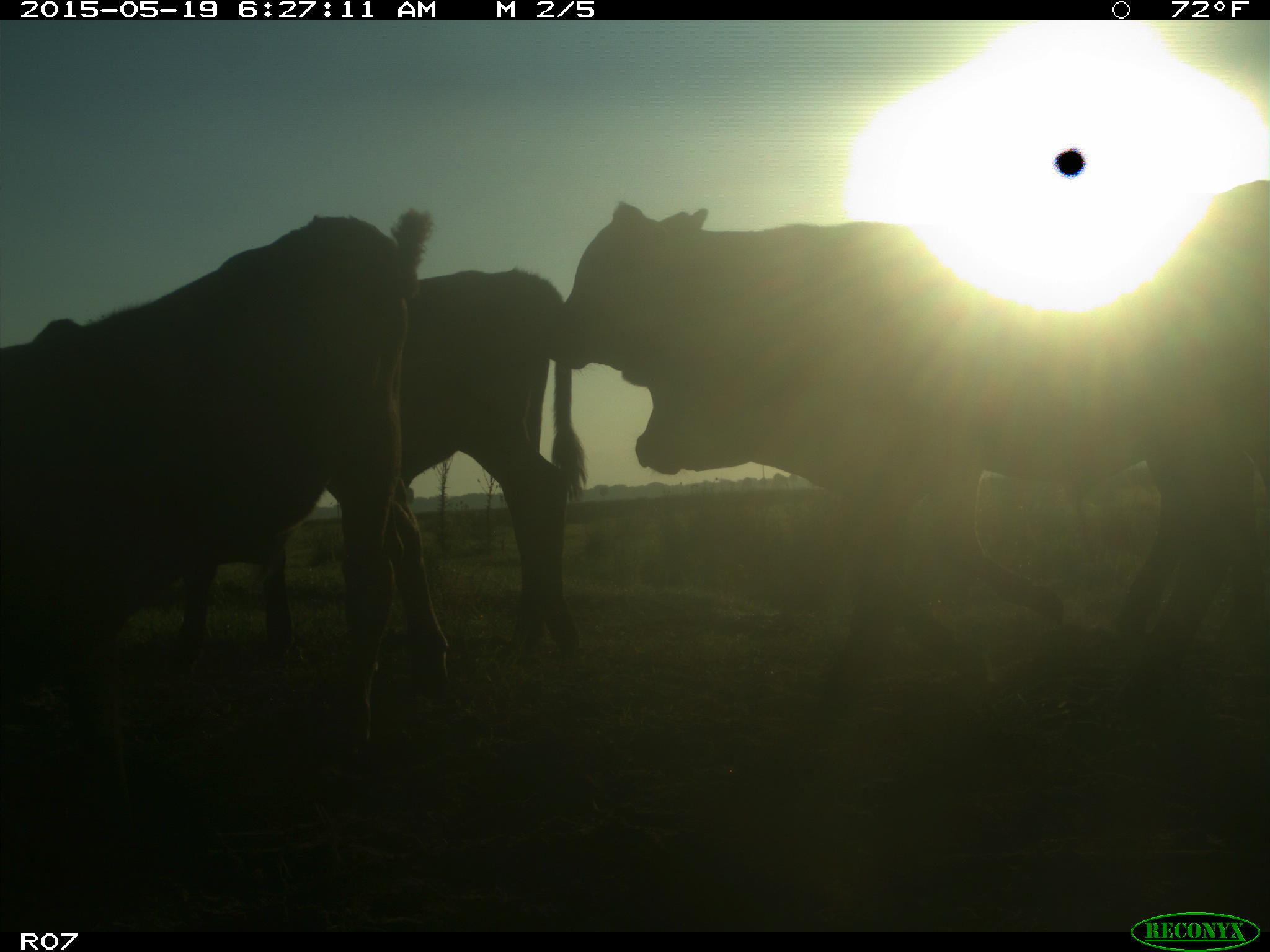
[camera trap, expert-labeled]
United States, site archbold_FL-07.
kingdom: Animalia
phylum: Chordata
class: Mammalia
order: Artiodactyla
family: Bovidae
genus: Bos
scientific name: Bos taurus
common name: domestic cow